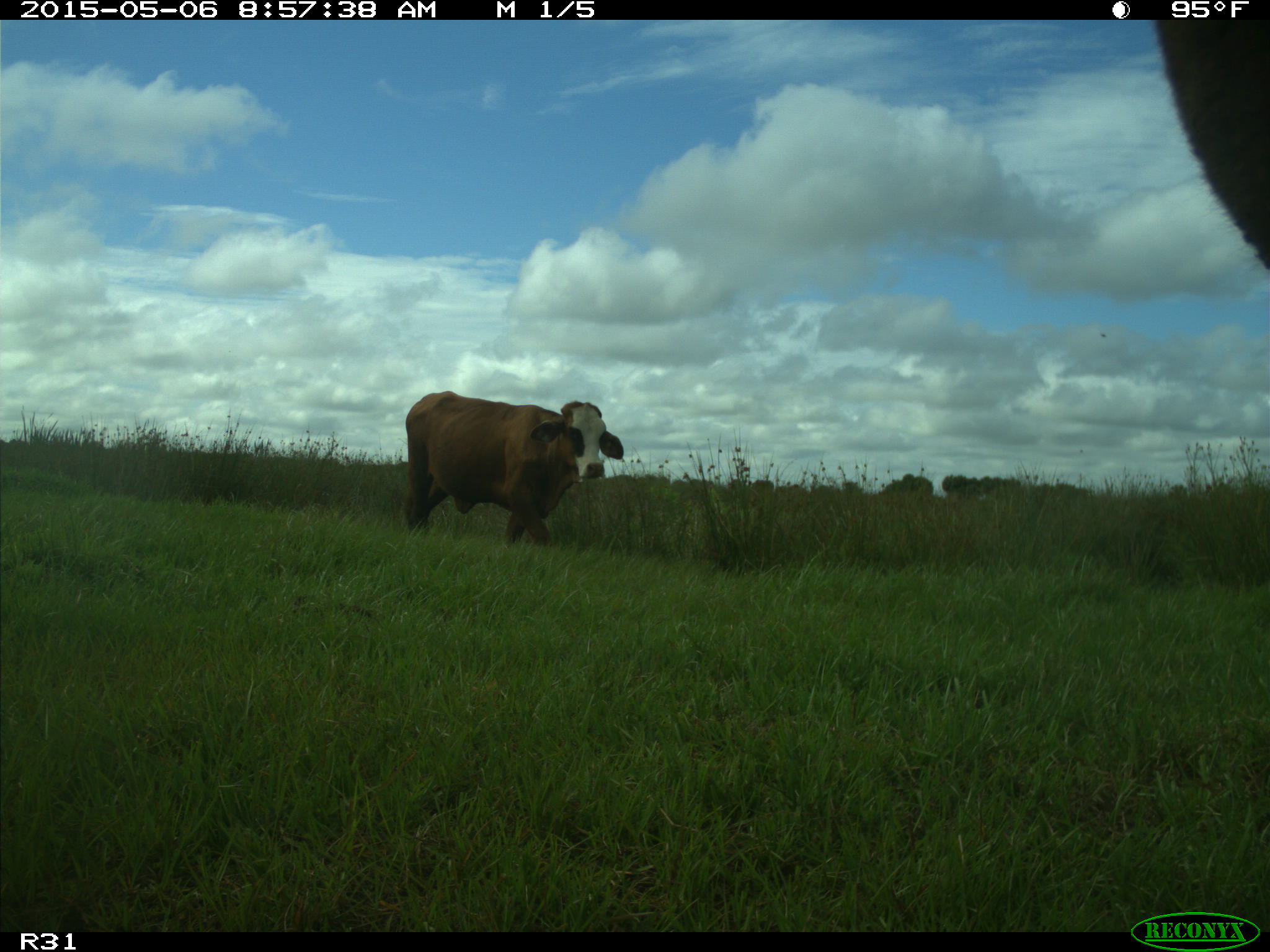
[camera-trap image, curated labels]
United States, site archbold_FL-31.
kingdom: Animalia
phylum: Chordata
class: Mammalia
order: Artiodactyla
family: Bovidae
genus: Bos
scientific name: Bos taurus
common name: domestic cow